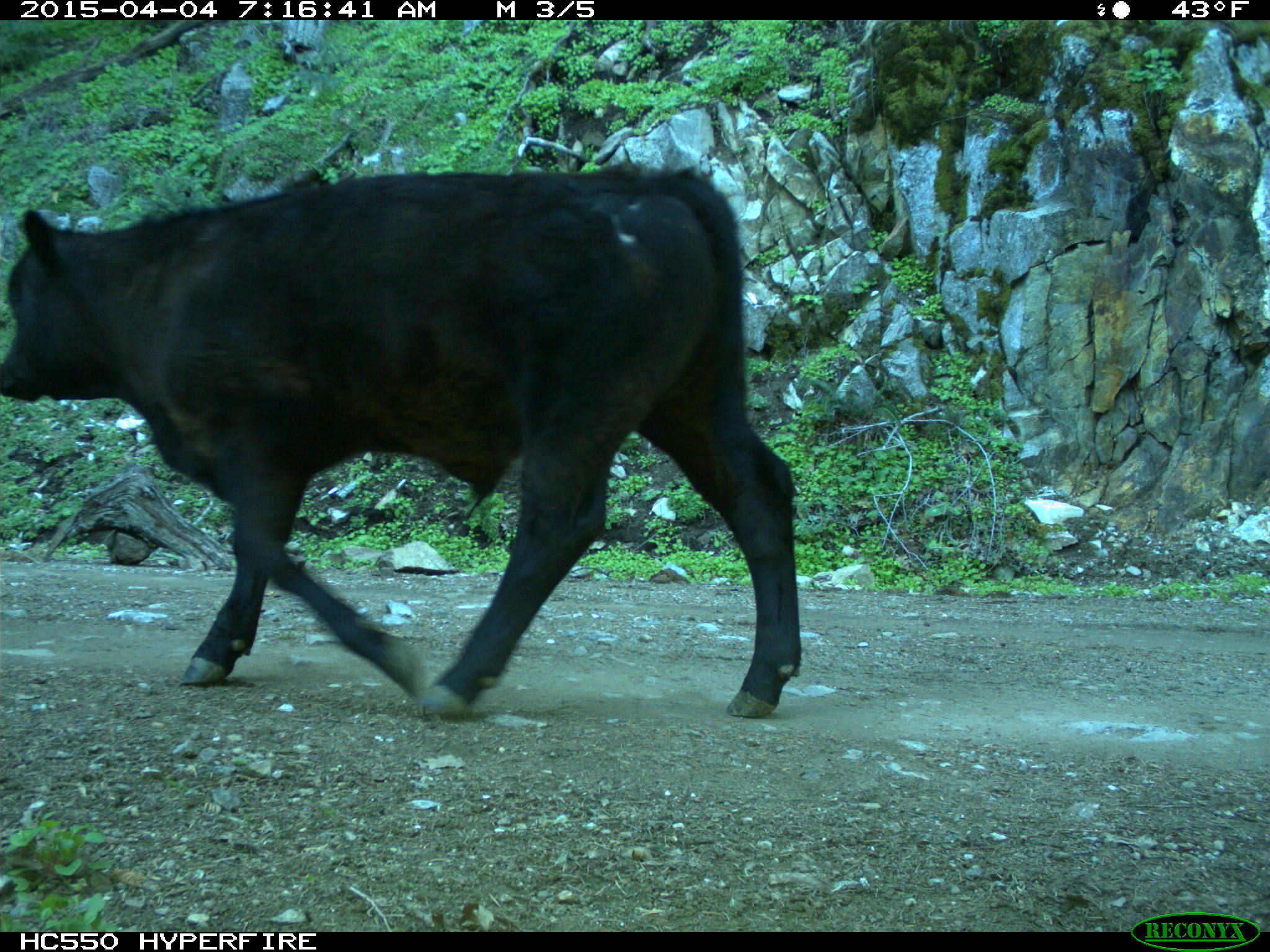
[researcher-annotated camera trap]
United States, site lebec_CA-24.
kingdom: Animalia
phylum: Chordata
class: Mammalia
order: Artiodactyla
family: Bovidae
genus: Bos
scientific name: Bos taurus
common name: domestic cow